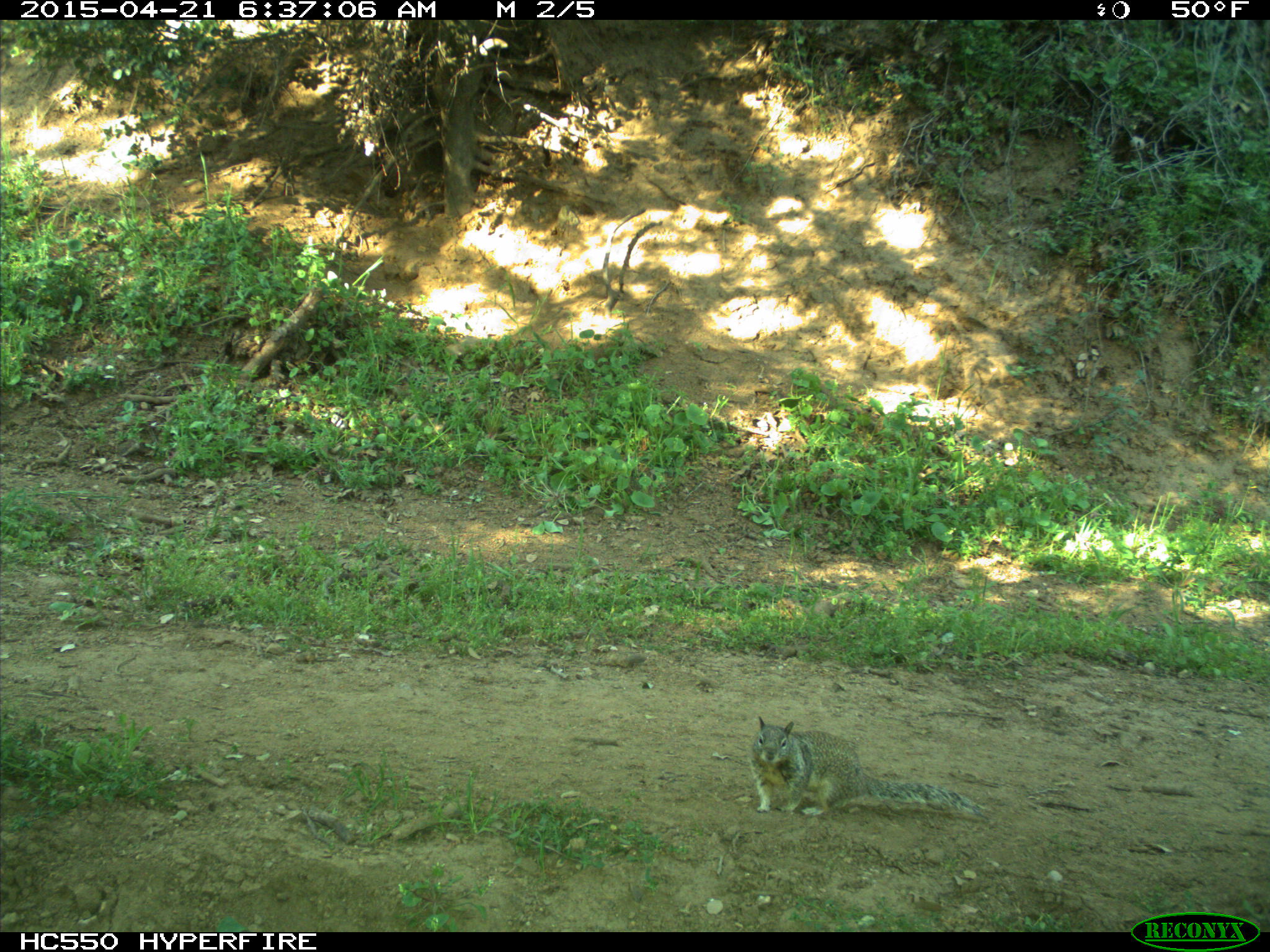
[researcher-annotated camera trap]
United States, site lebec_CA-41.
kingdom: Animalia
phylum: Chordata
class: Mammalia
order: Rodentia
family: Sciuridae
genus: Otospermophilus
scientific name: Otospermophilus beecheyi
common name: california ground squirrel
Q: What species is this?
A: Otospermophilus beecheyi (california ground squirrel).